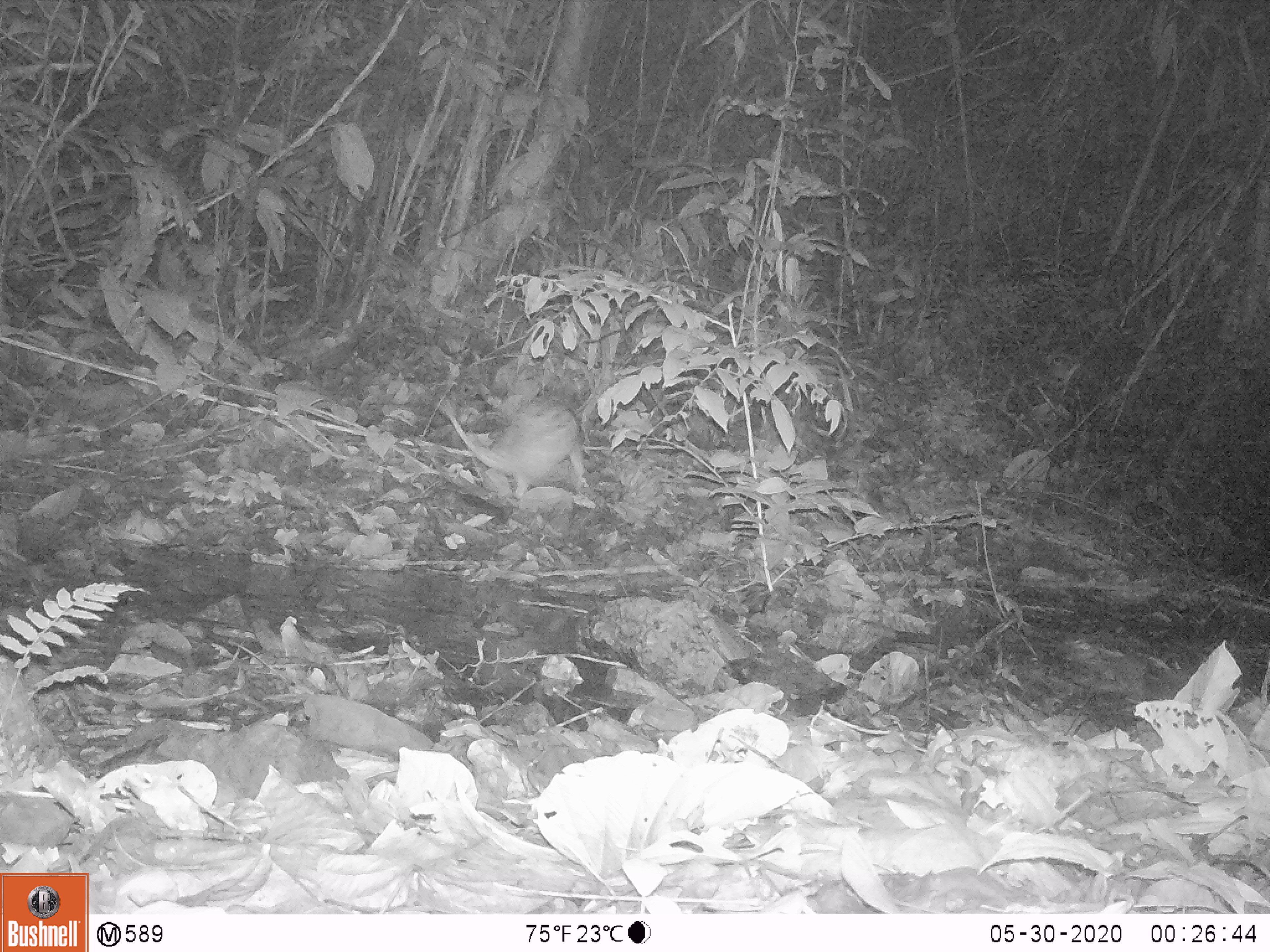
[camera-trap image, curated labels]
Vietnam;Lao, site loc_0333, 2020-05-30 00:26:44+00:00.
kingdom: Animalia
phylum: Chordata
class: Mammalia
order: Rodentia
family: Hystricidae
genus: Atherurus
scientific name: Atherurus macrourus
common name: asiatic brush-tailed porcupine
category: asiatic brush tailed porcupine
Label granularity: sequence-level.